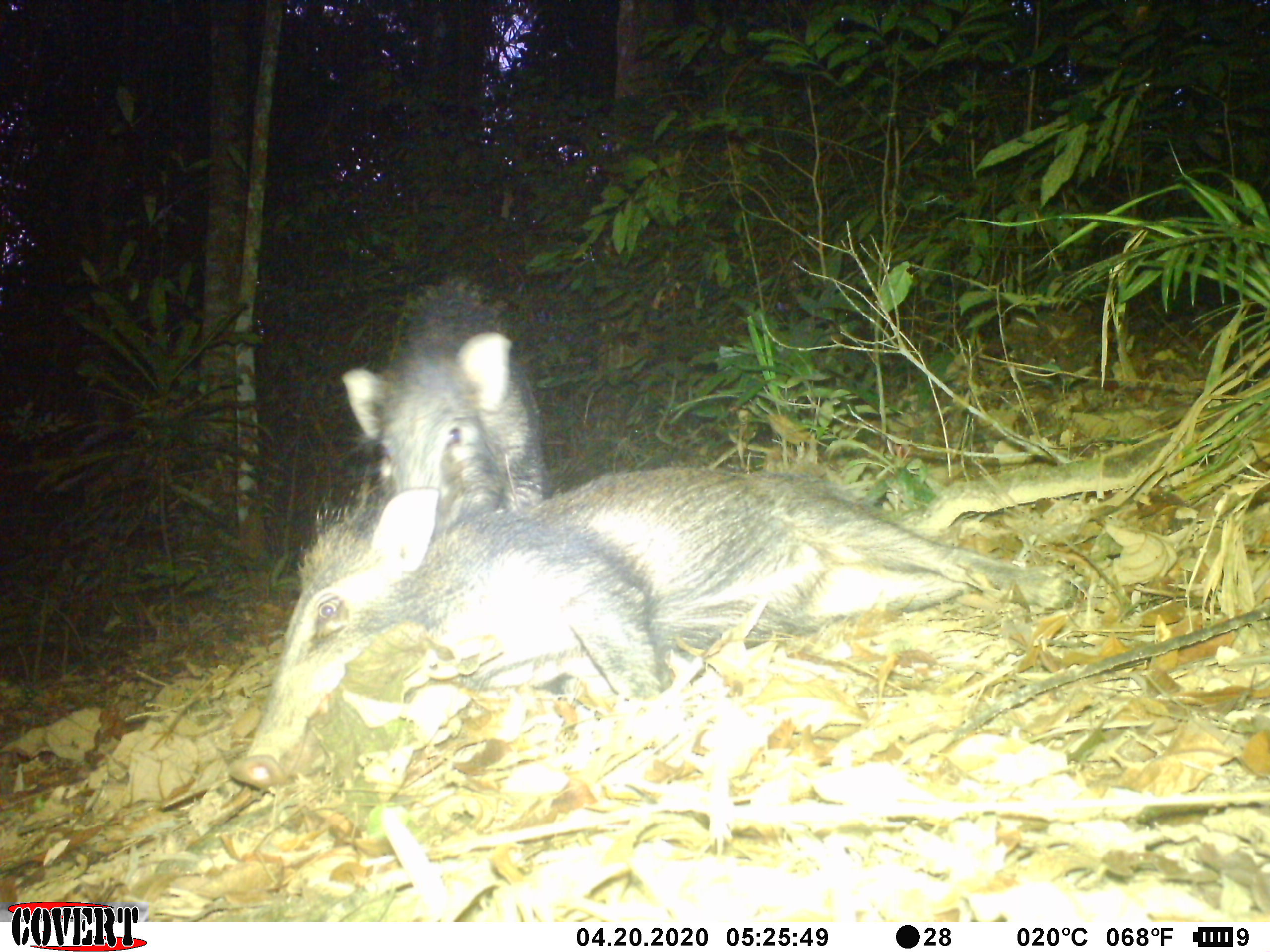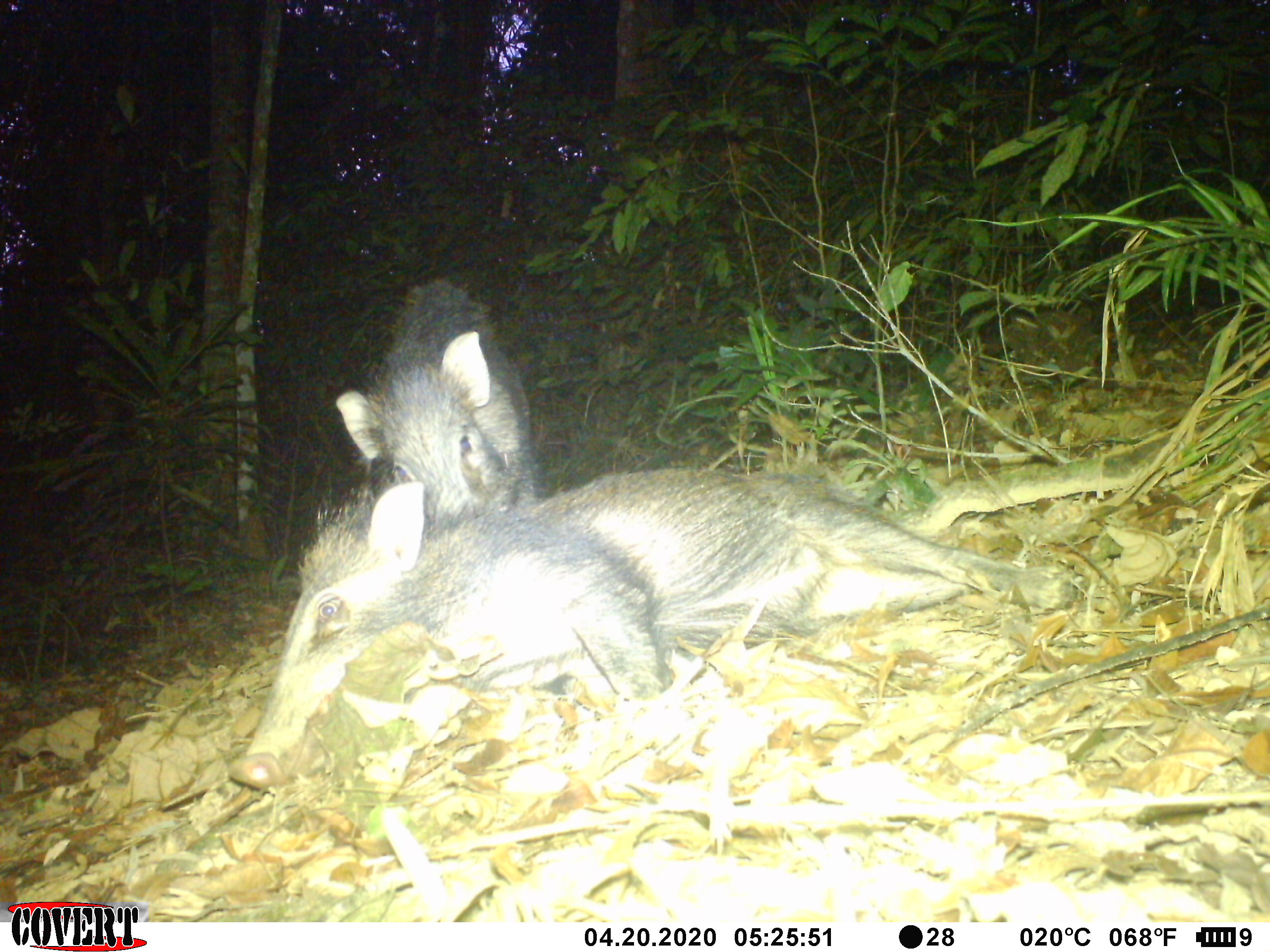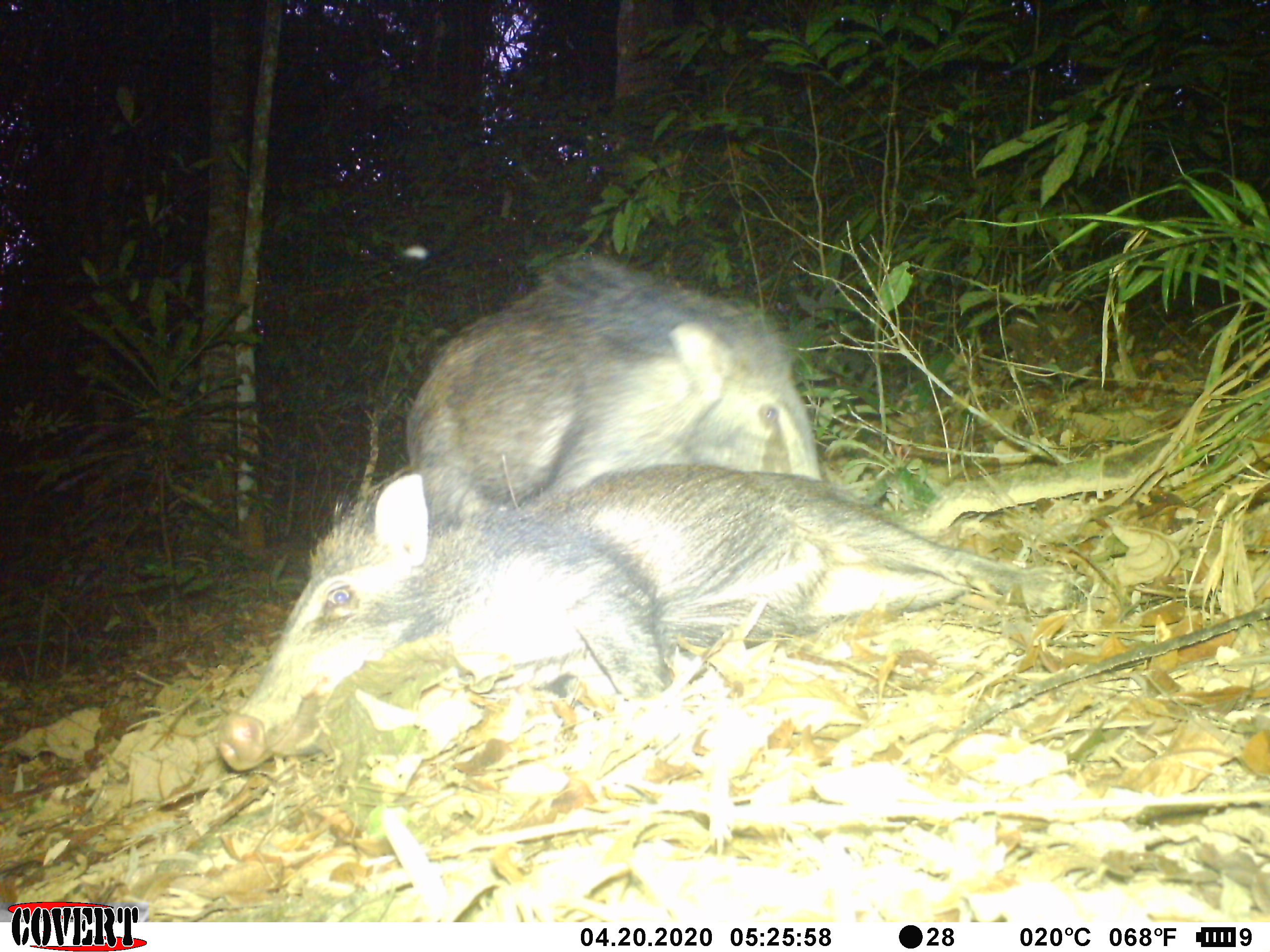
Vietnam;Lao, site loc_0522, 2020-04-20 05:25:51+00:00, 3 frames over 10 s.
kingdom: Animalia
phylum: Chordata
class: Mammalia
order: Artiodactyla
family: Suidae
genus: Sus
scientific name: Sus scrofa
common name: eurasian wild pig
Eurasian wild pig (Sus scrofa). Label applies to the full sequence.